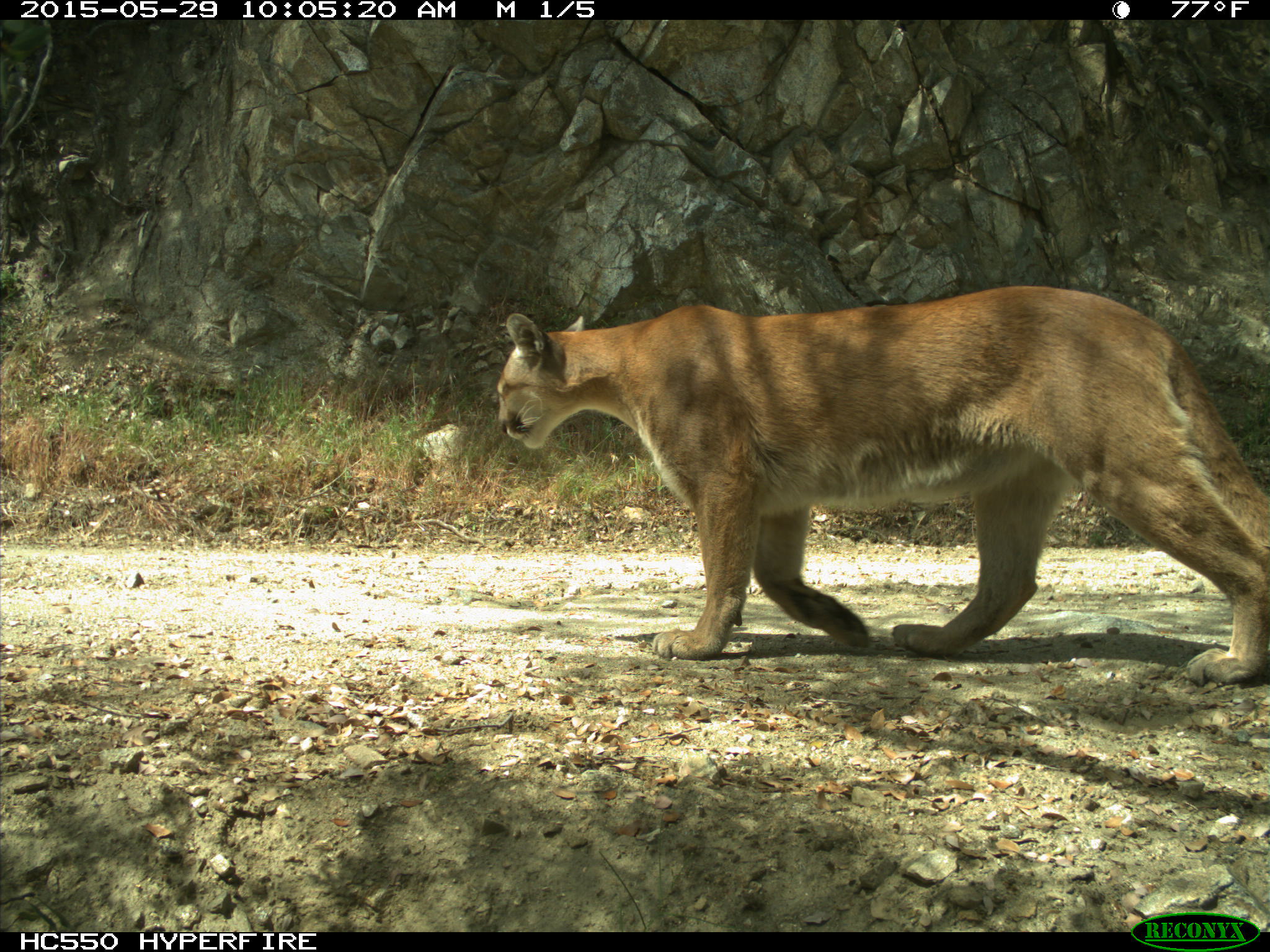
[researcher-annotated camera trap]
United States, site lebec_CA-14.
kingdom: Animalia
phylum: Chordata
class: Mammalia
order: Carnivora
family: Felidae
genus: Puma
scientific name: Puma concolor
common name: mountain lion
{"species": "Puma concolor (mountain lion)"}